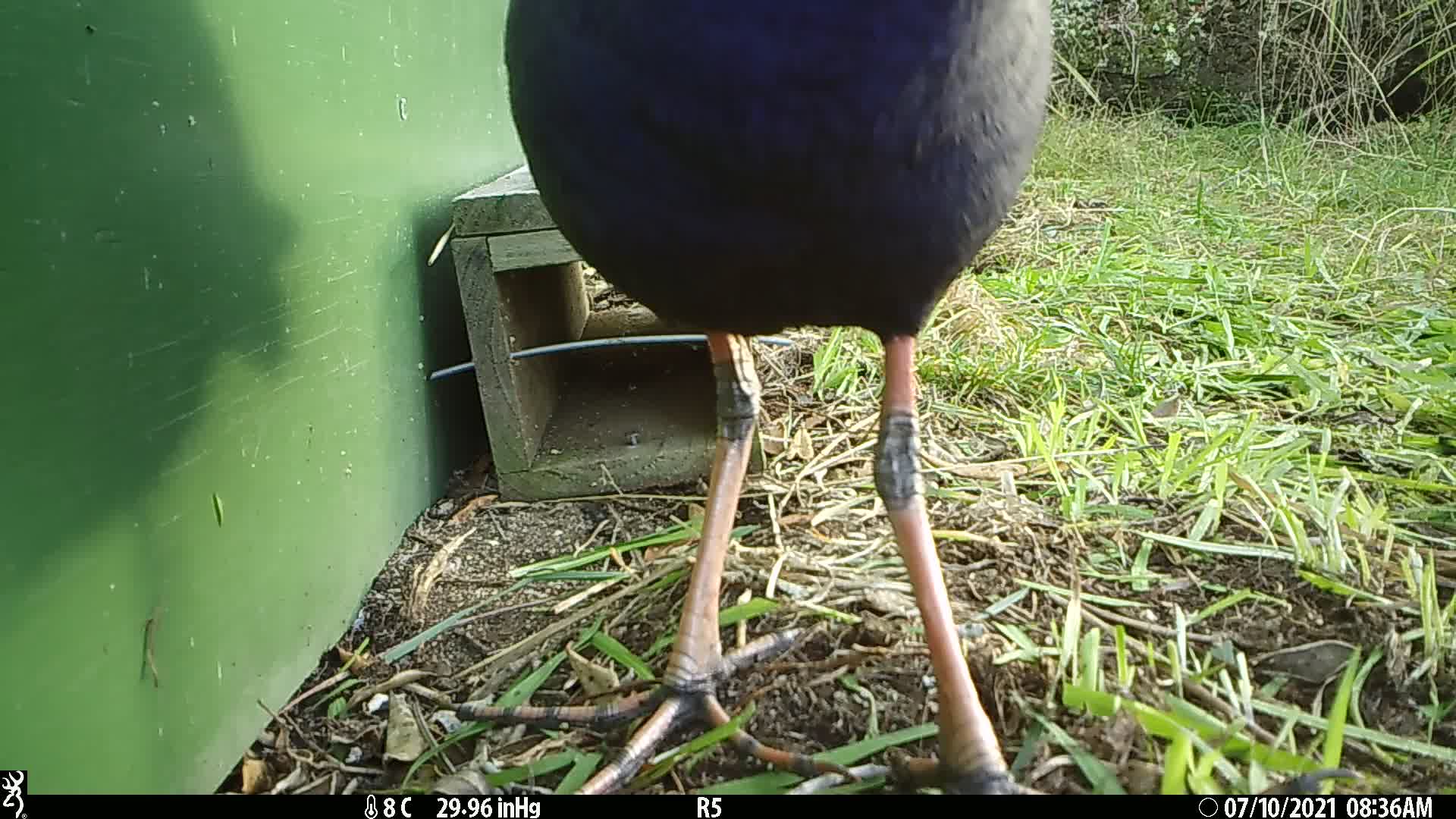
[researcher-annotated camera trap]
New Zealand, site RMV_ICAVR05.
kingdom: Animalia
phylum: Chordata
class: Aves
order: Gruiformes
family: Rallidae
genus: Porphyrio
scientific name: Porphyrio melanotus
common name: australasian swamphen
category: pukeko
Pukeko (australasian swamphen) (Porphyrio melanotus).